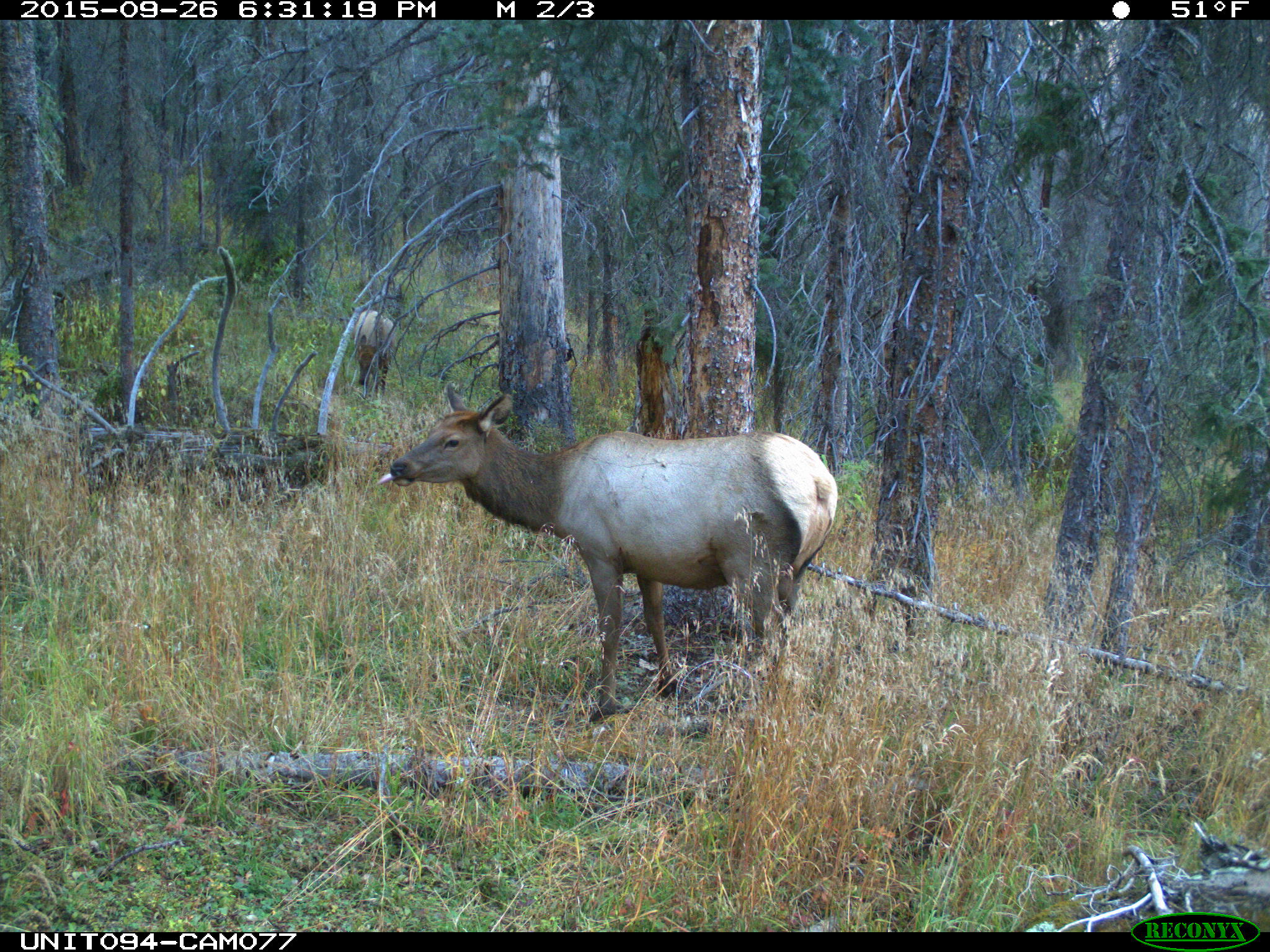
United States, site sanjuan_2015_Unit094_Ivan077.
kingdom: Animalia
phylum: Chordata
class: Mammalia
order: Artiodactyla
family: Cervidae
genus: Cervus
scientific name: Cervus elaphus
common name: red deer